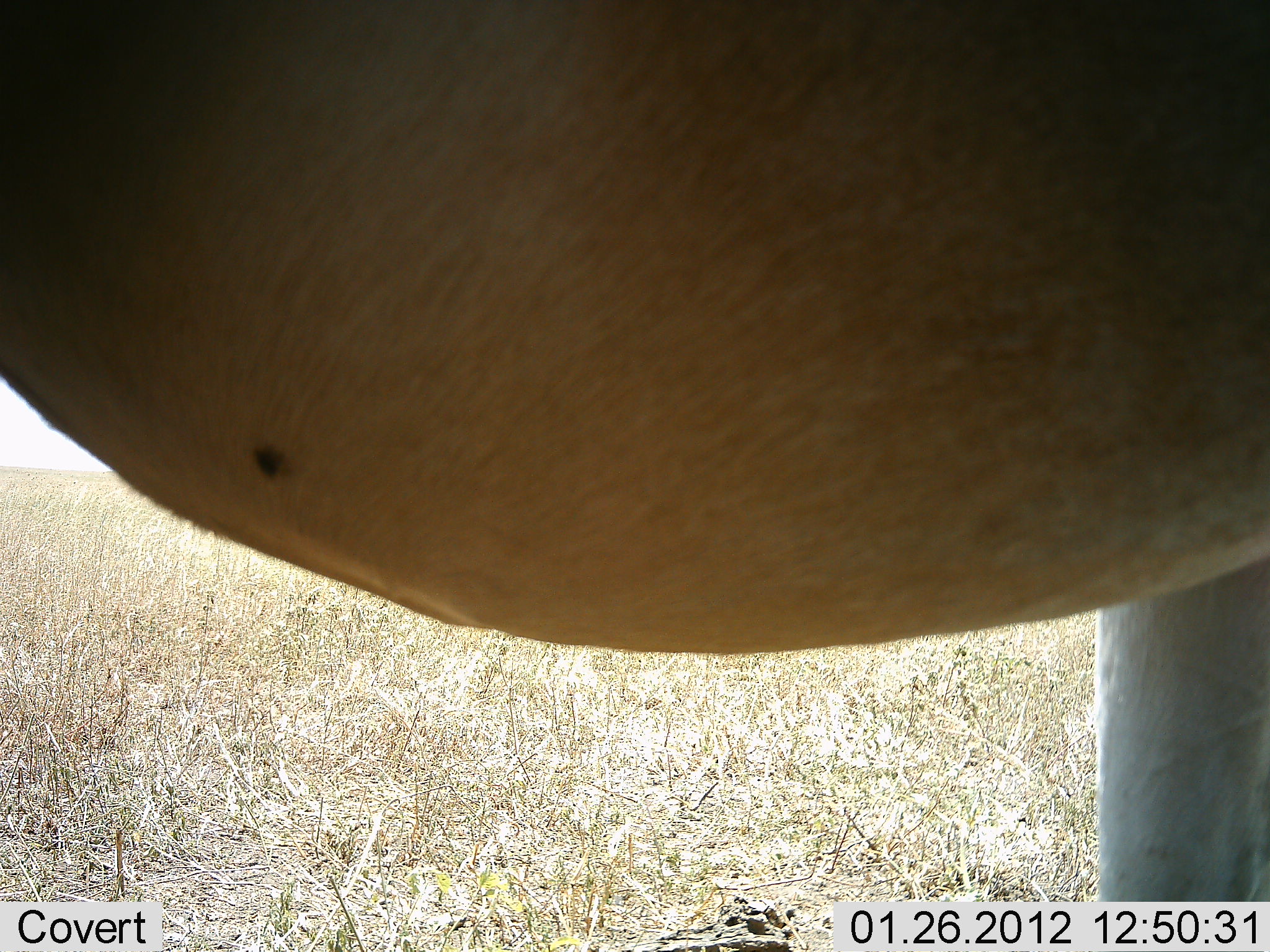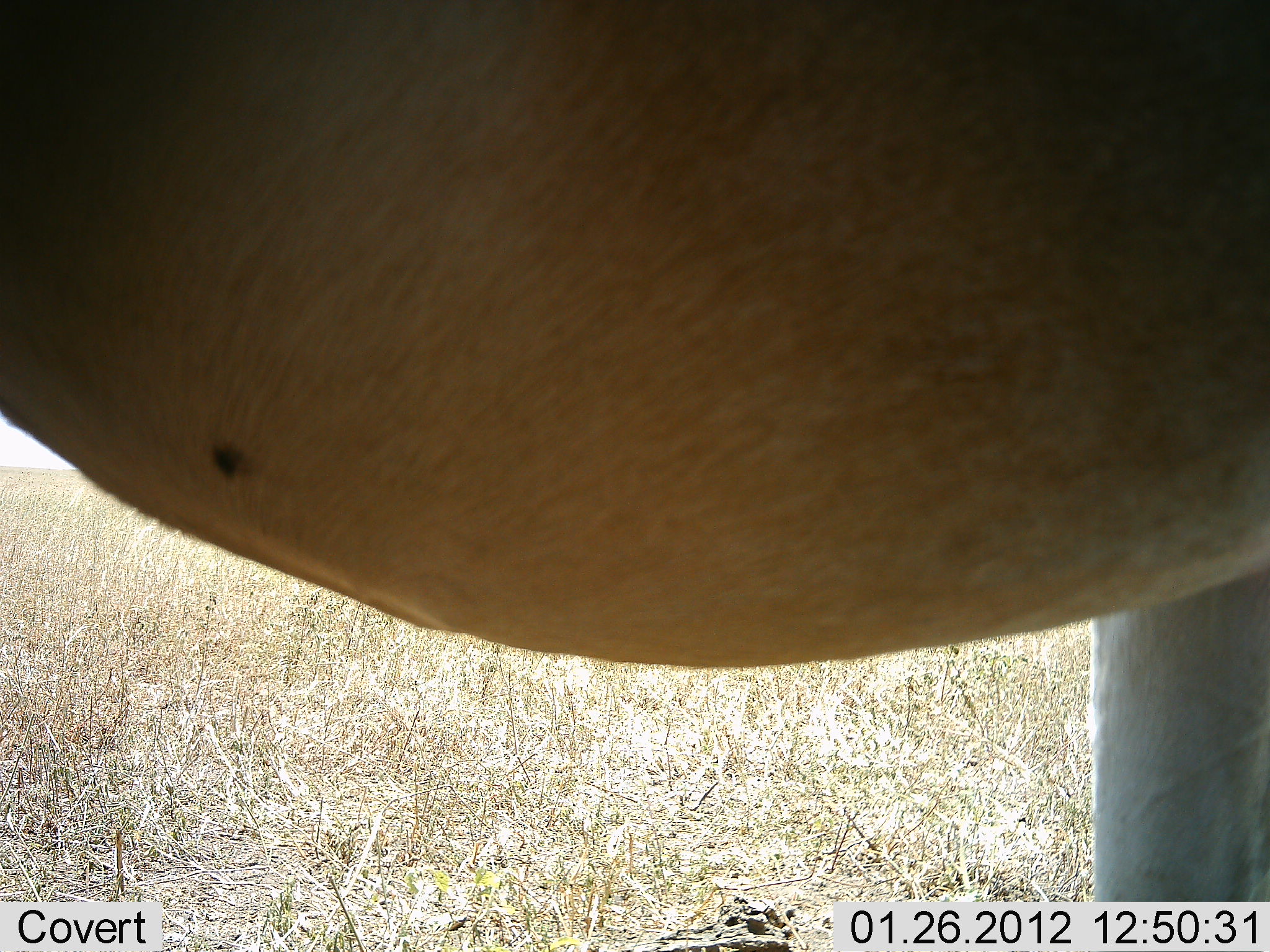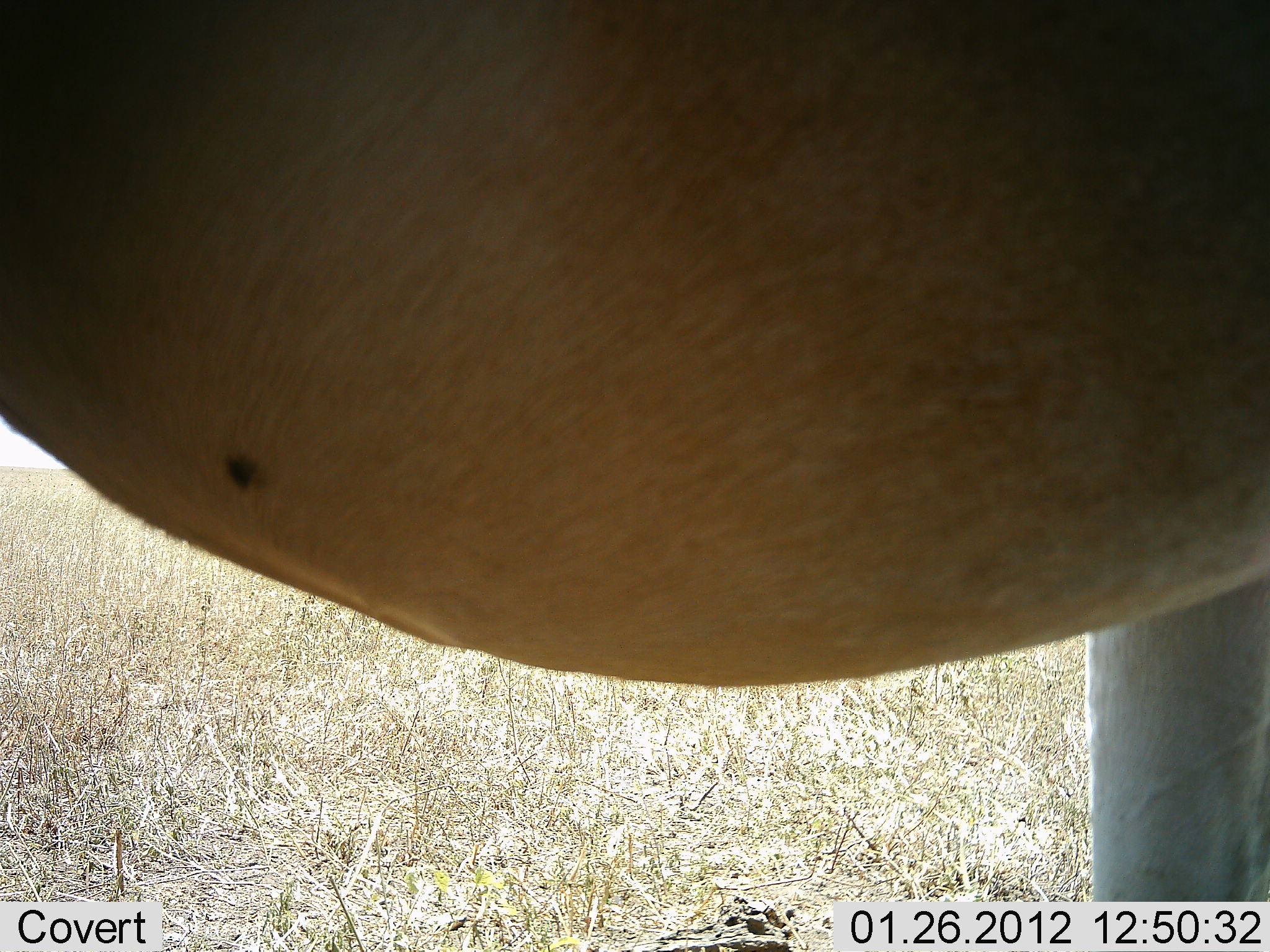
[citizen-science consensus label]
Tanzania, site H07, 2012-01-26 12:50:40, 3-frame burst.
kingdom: Animalia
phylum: Chordata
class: Mammalia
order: Artiodactyla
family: Bovidae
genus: Alcelaphus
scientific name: Alcelaphus buselaphus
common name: hartebeest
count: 1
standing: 100%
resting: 0%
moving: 0%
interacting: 0%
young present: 0%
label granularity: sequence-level